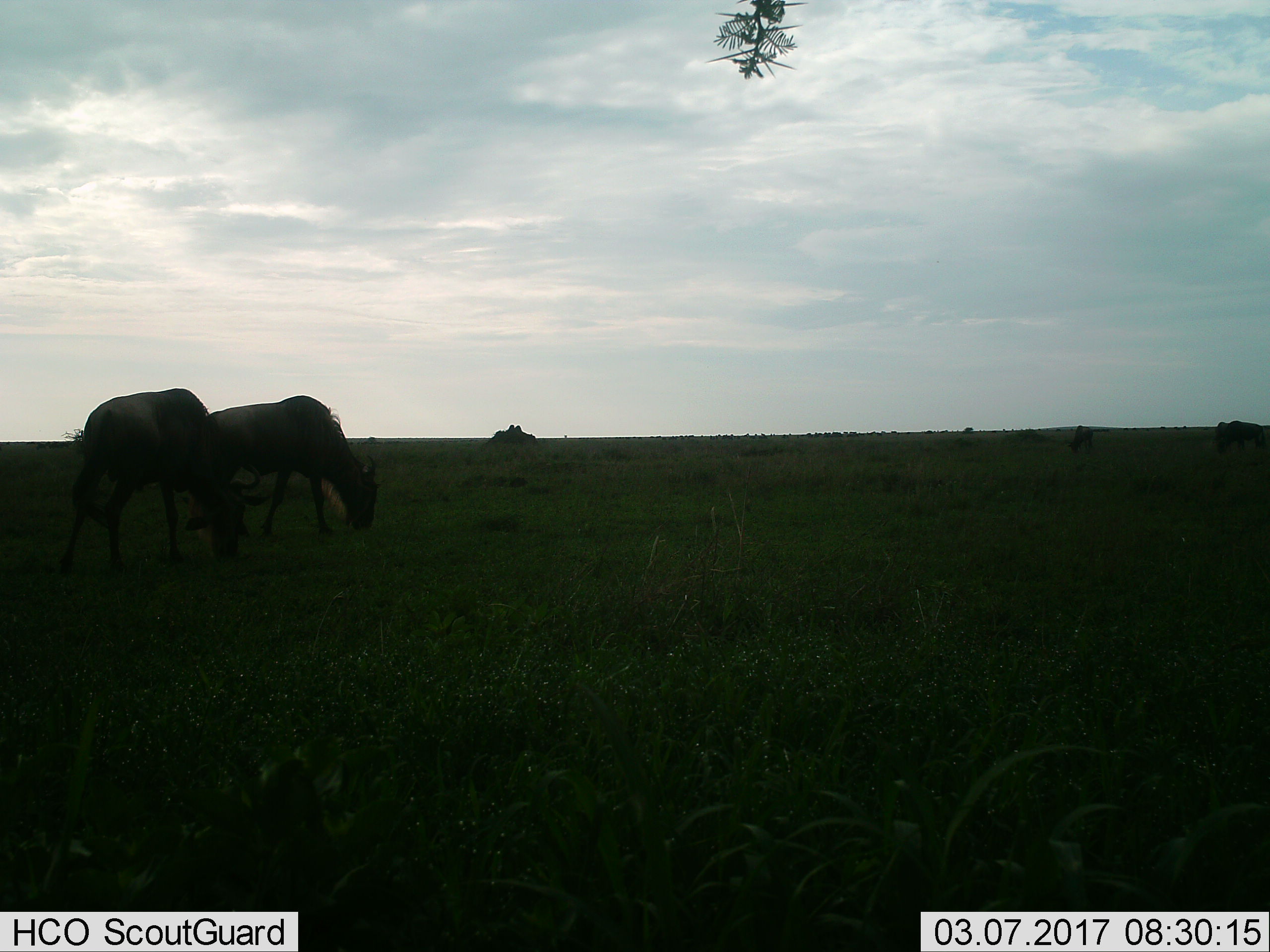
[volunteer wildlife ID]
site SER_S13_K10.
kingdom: Animalia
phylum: Chordata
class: Mammalia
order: Artiodactyla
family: Bovidae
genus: Connochaetes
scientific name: Connochaetes taurinus taurinus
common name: blue wildebeest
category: wildebeestblue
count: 4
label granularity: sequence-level